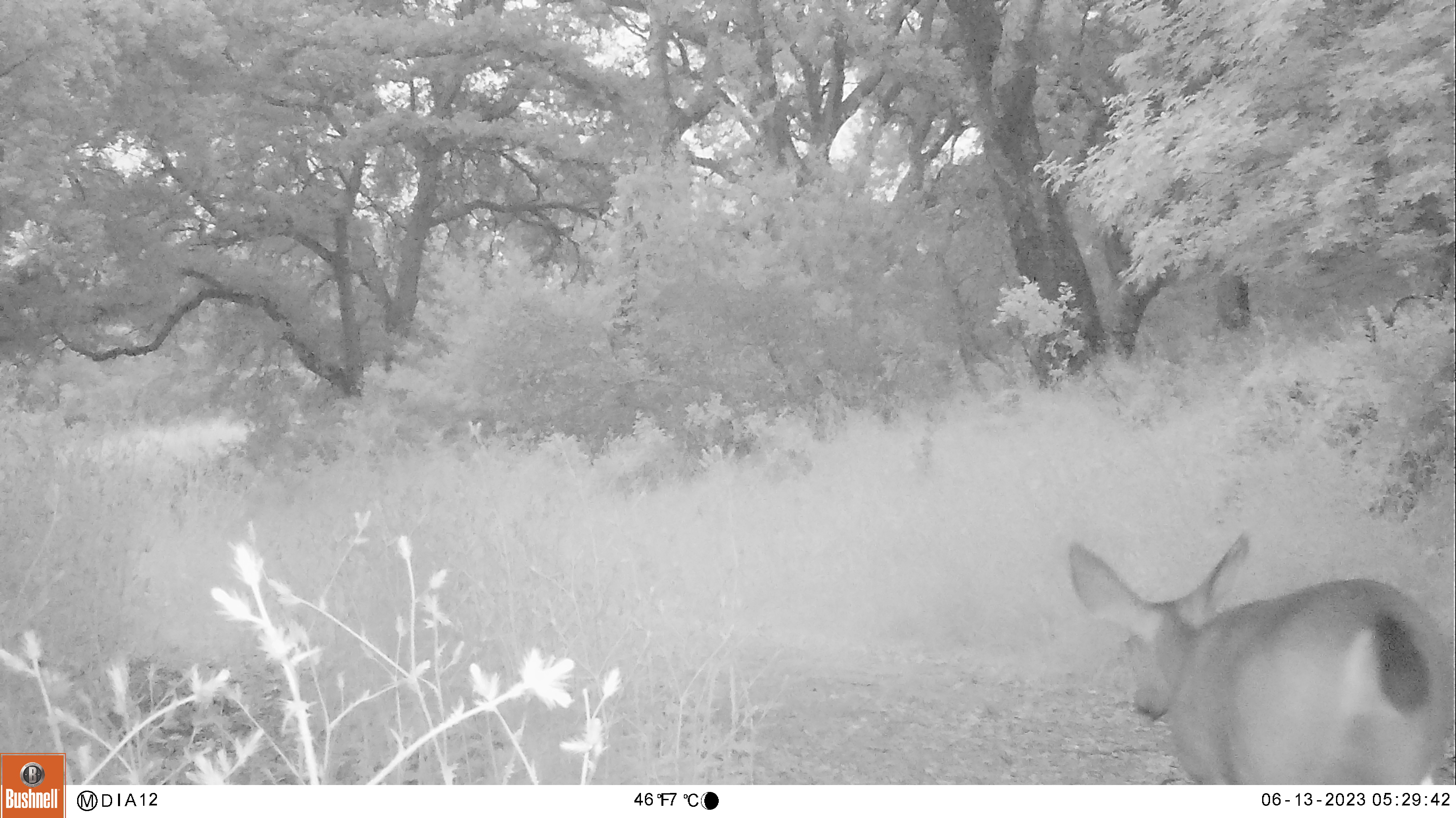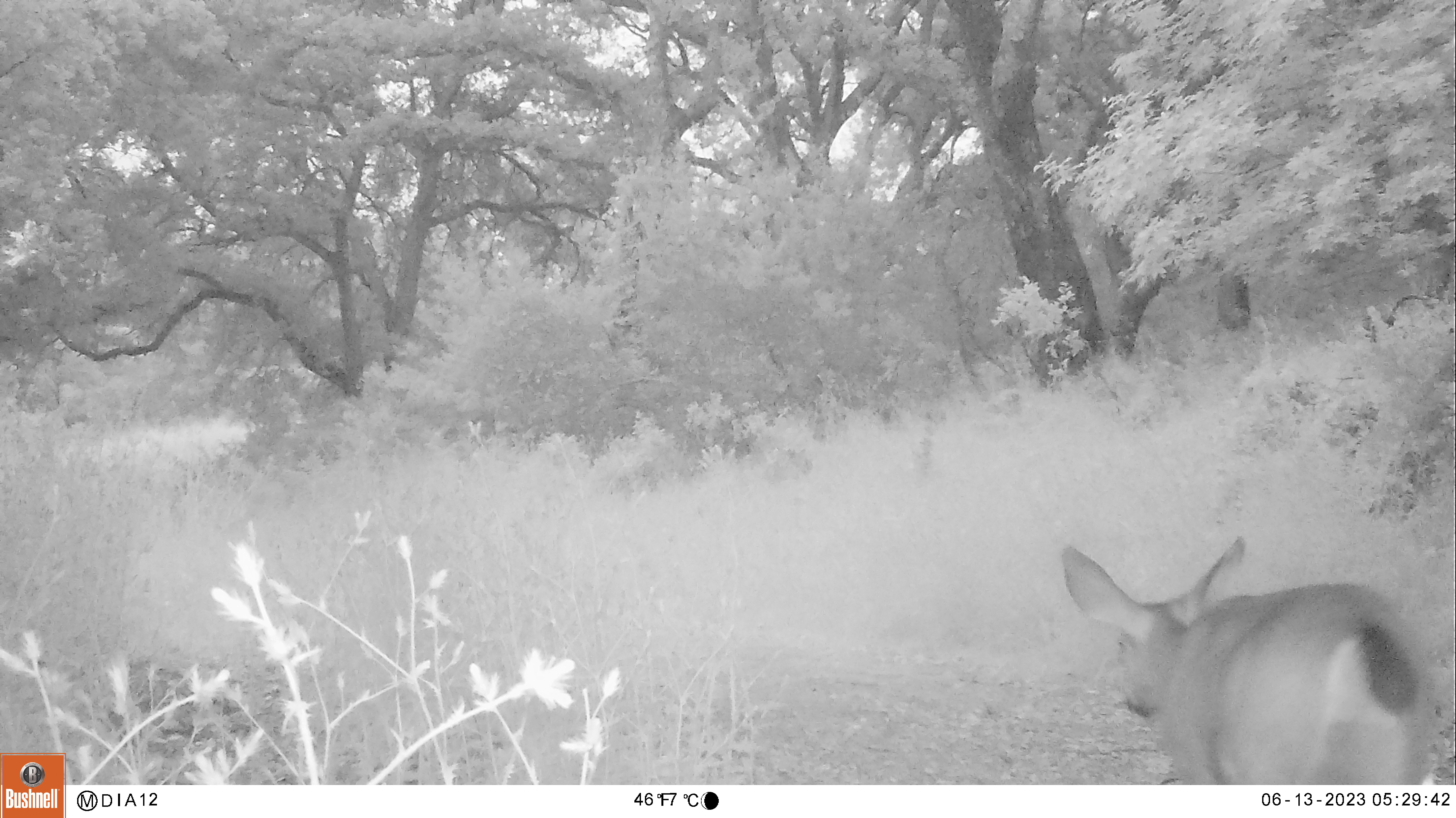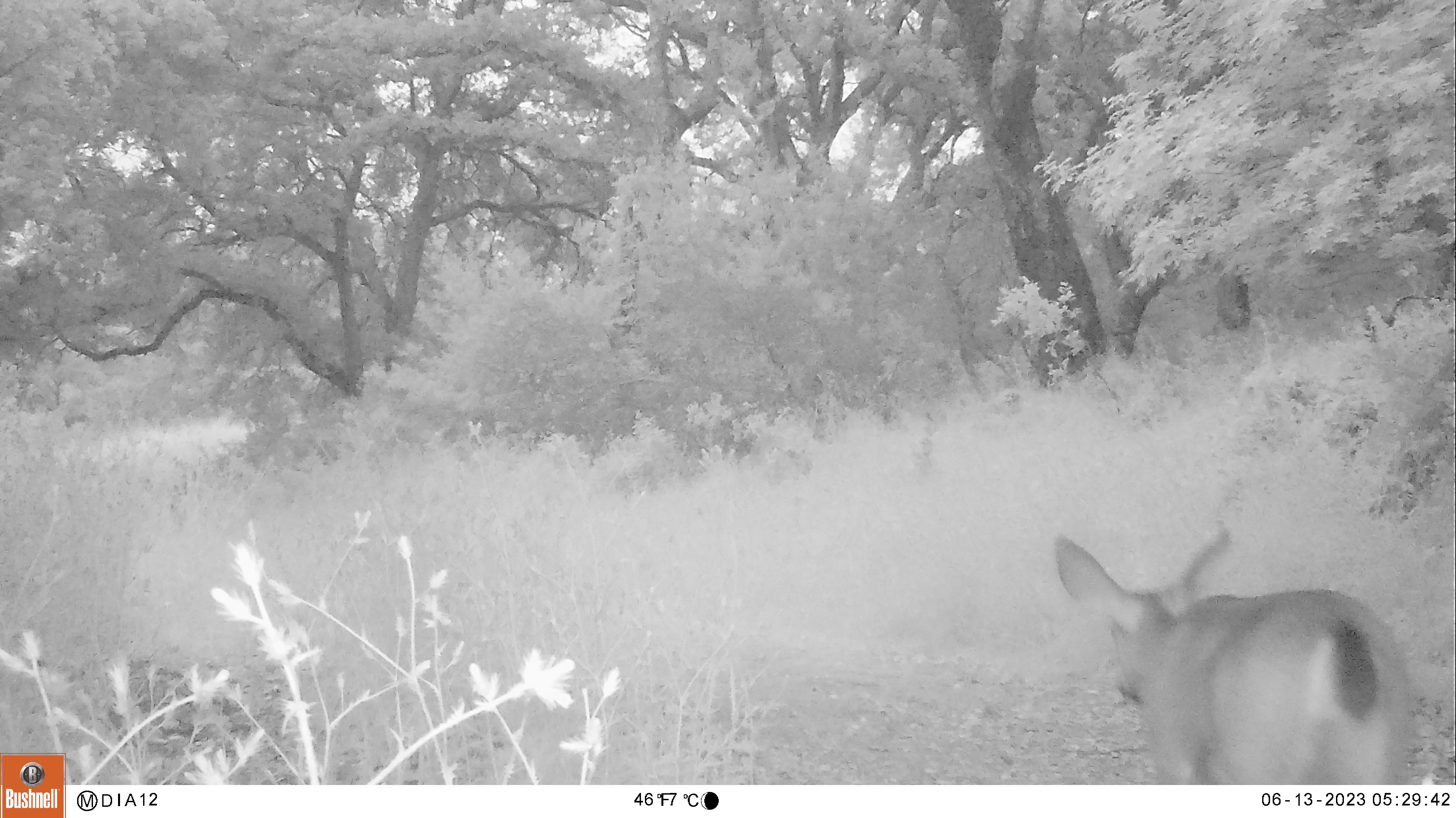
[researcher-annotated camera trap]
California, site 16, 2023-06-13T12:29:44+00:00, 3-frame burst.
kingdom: Animalia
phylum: Chordata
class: Mammalia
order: Artiodactyla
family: Cervidae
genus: Odocoileus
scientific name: Odocoileus hemionus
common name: mule deer